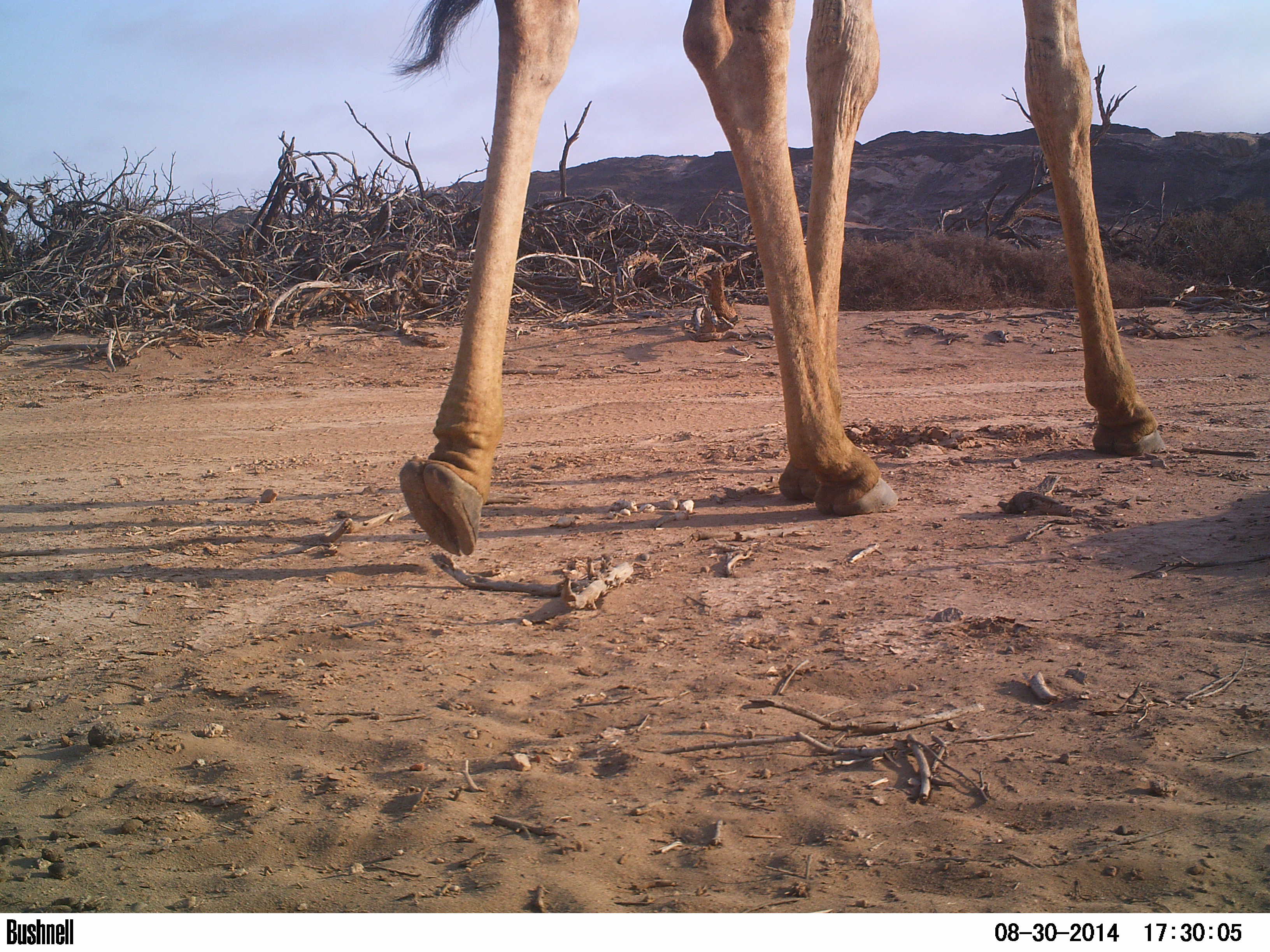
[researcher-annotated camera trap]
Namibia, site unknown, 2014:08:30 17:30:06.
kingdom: Animalia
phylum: Chordata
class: Mammalia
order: Artiodactyla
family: Giraffidae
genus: Giraffa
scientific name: Giraffa camelopardalis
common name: giraffe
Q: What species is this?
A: Giraffa camelopardalis (giraffe).